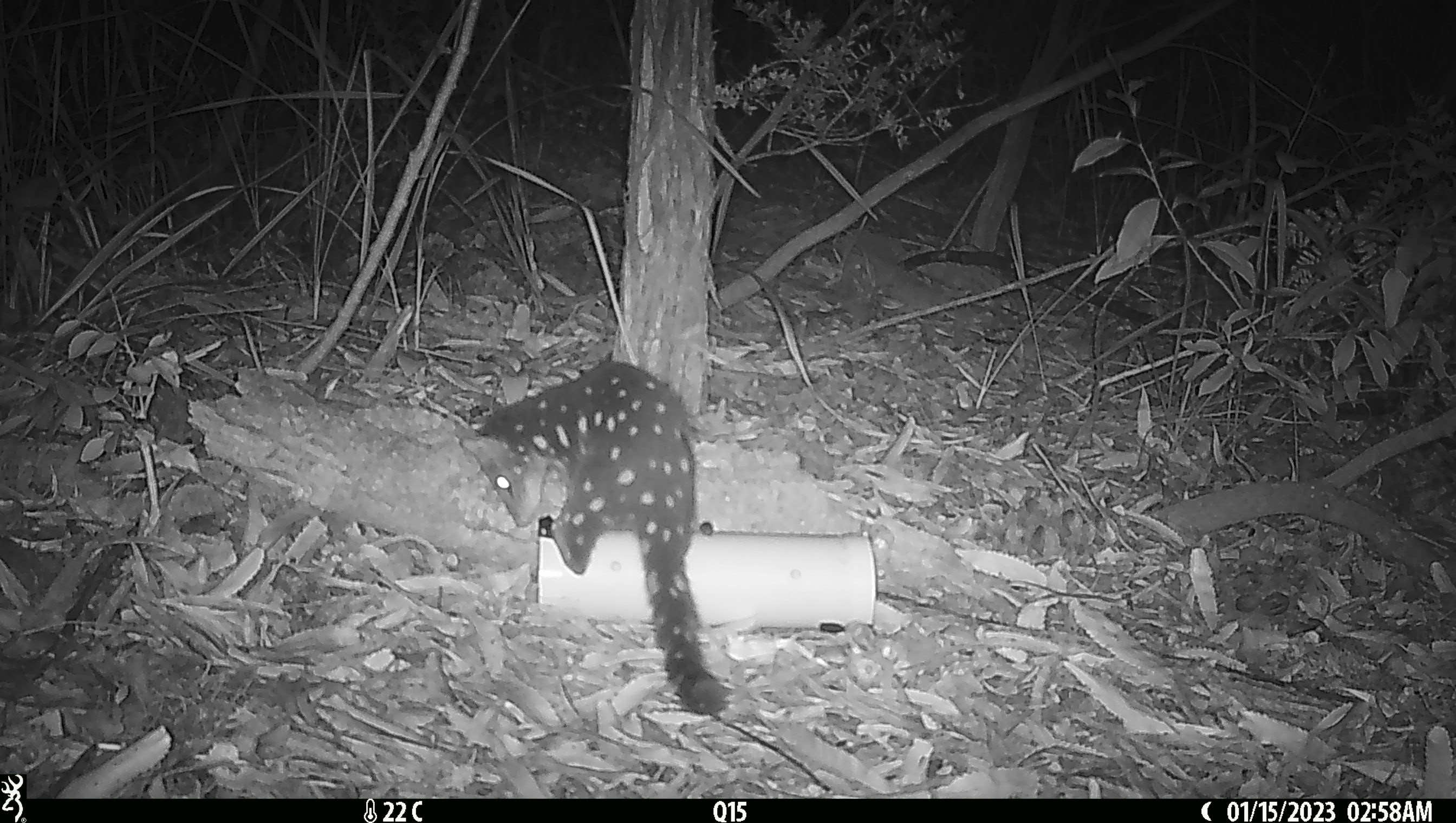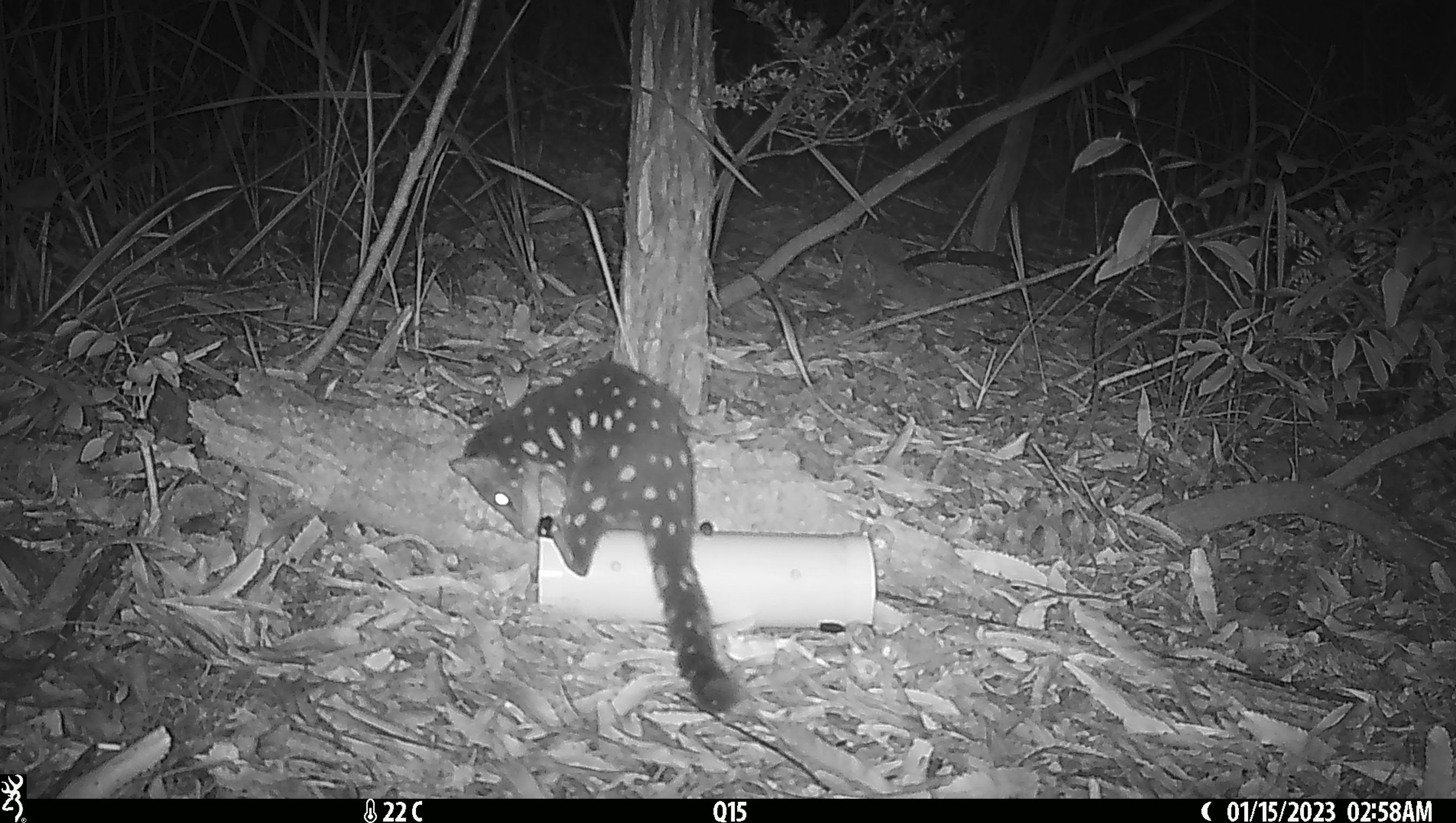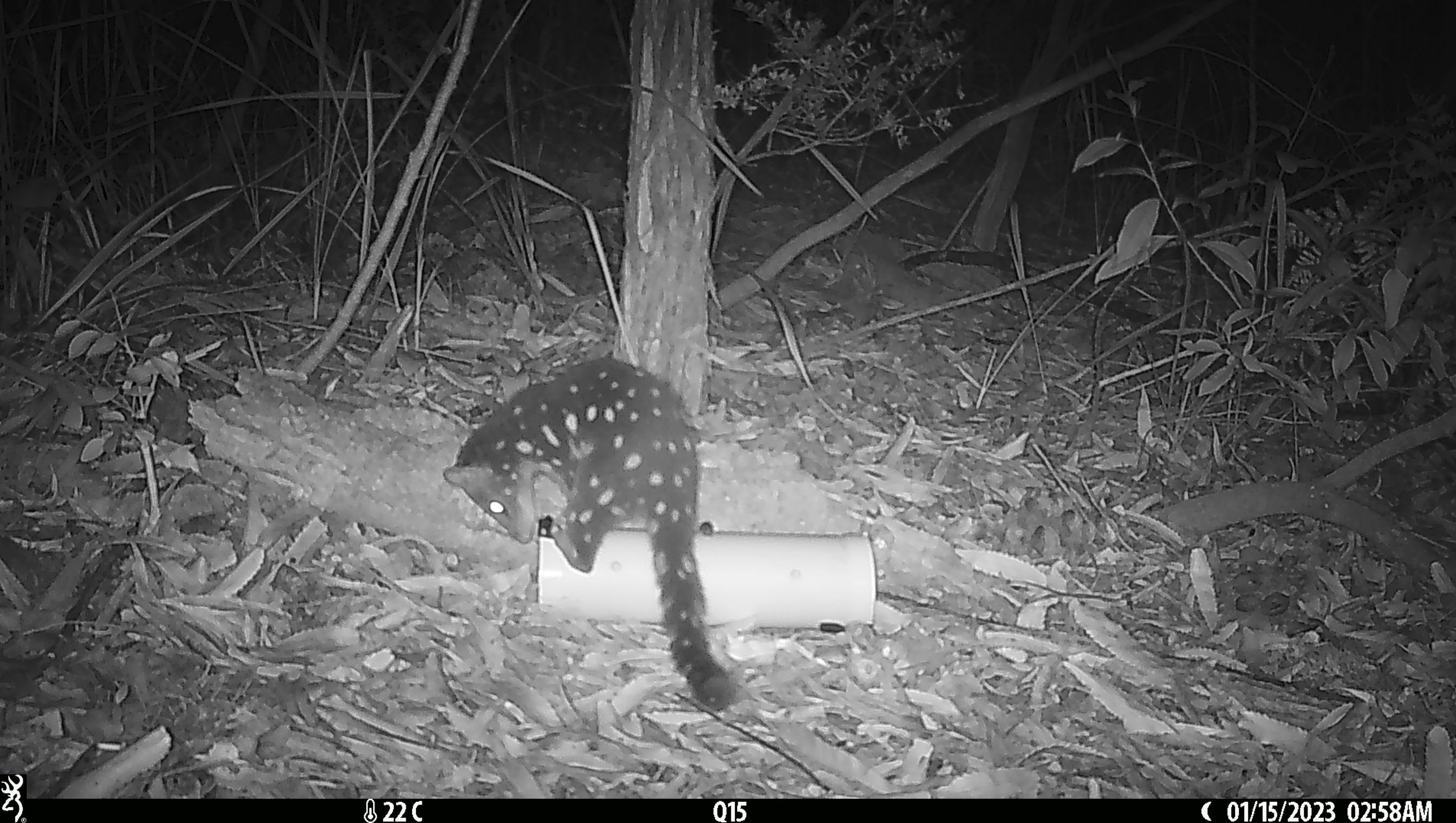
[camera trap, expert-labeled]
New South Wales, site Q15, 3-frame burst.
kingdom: Animalia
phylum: Chordata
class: Mammalia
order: Dasyuromorphia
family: Dasyuridae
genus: Dasyurus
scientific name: Dasyurus maculatus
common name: spotted-tailed quoll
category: quoll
Quoll (spotted-tailed quoll) (Dasyurus maculatus).